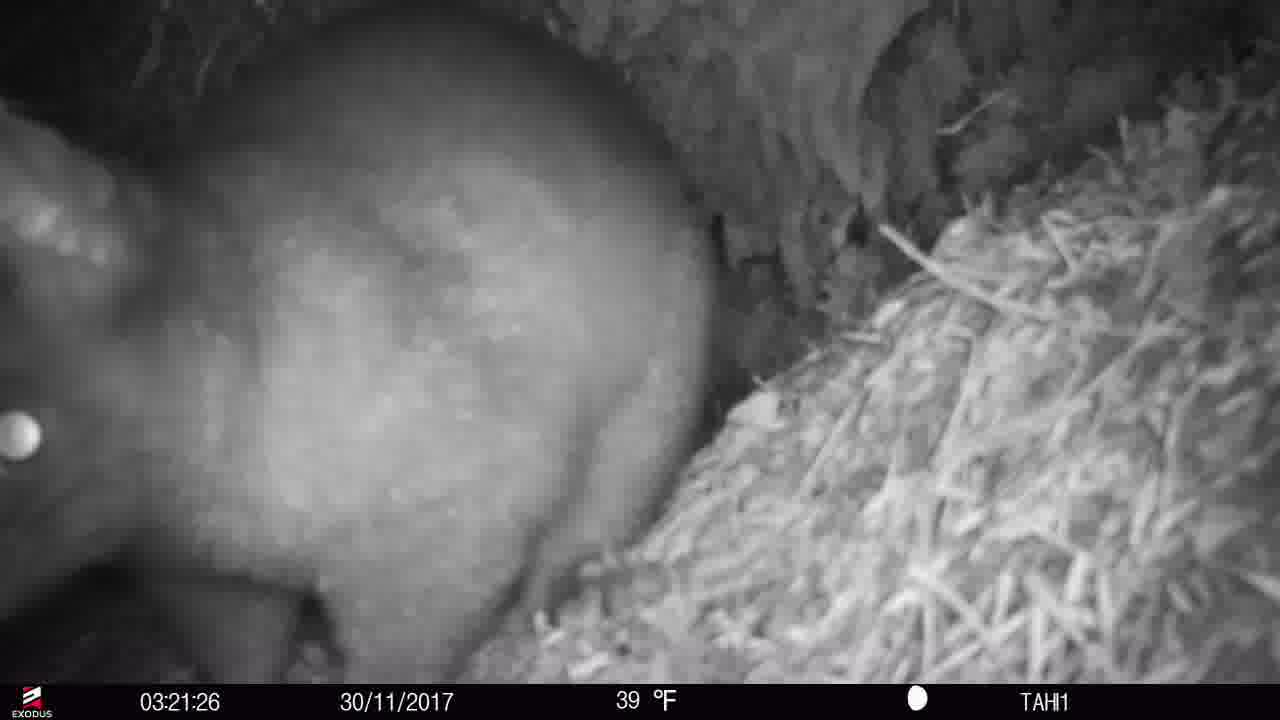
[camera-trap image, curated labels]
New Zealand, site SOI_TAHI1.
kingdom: Animalia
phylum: Chordata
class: Mammalia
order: Diprotodontia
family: Phalangeridae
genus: Trichosurus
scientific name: Trichosurus vulpecula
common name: common brushtail possum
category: possum